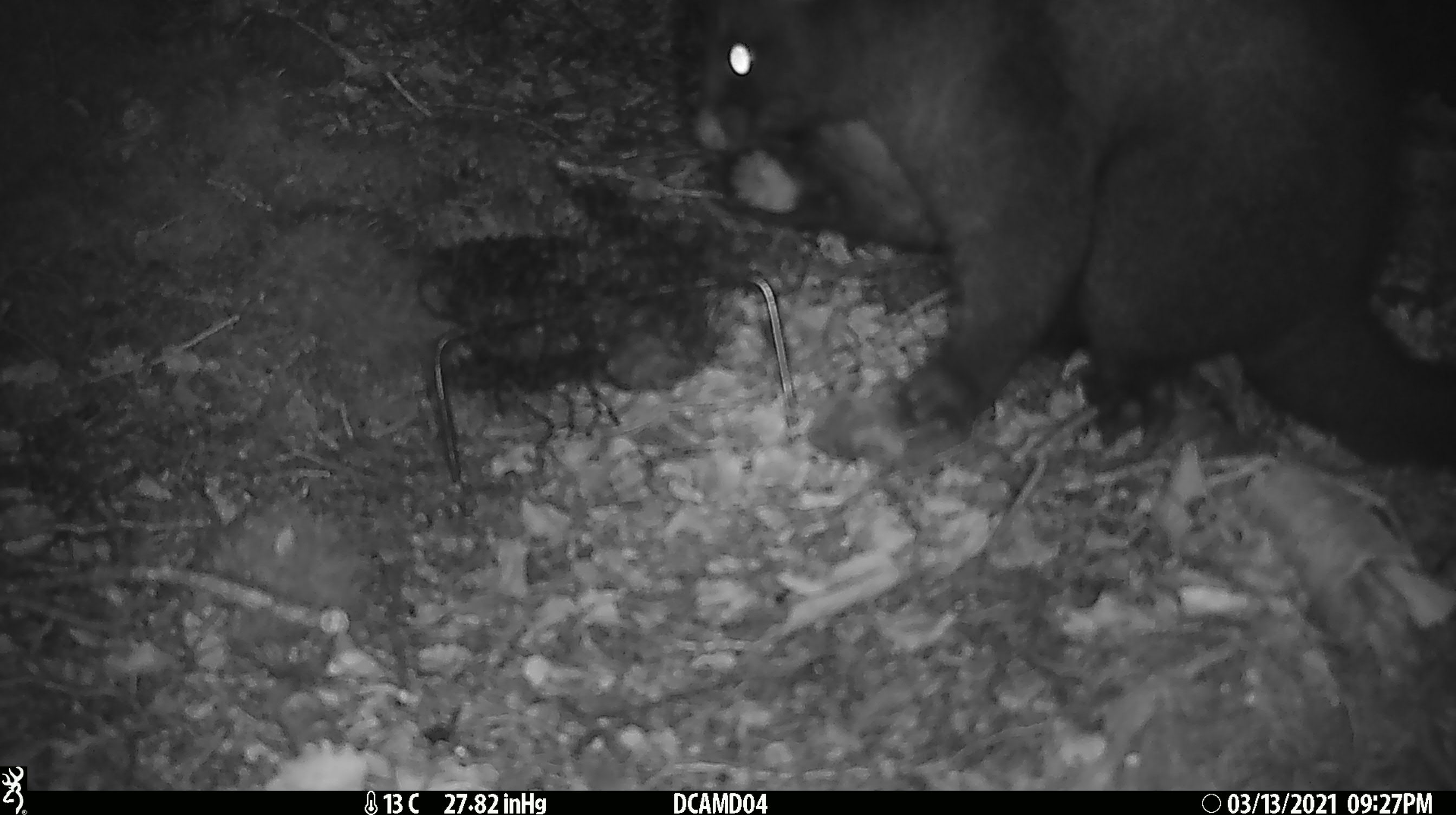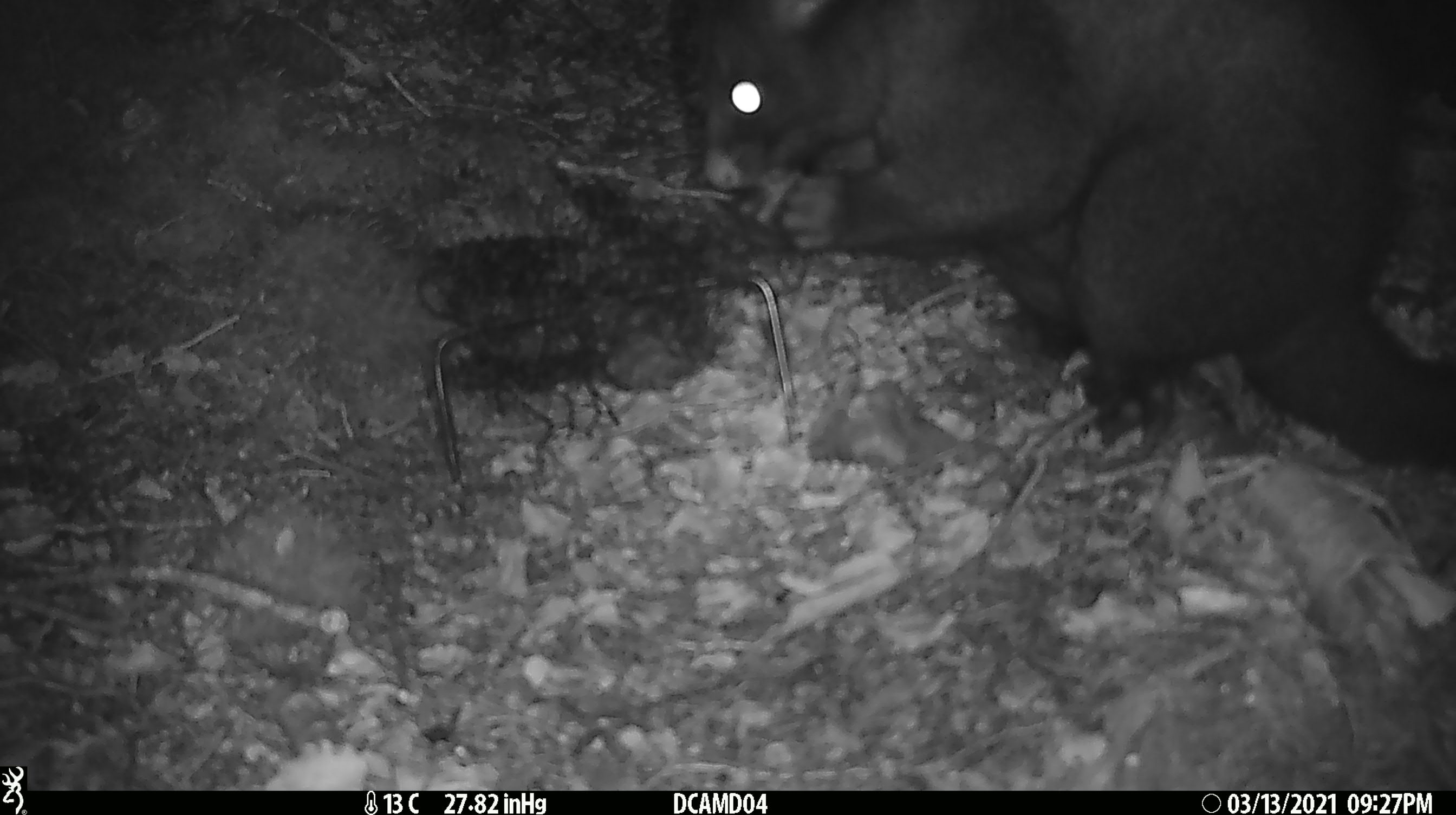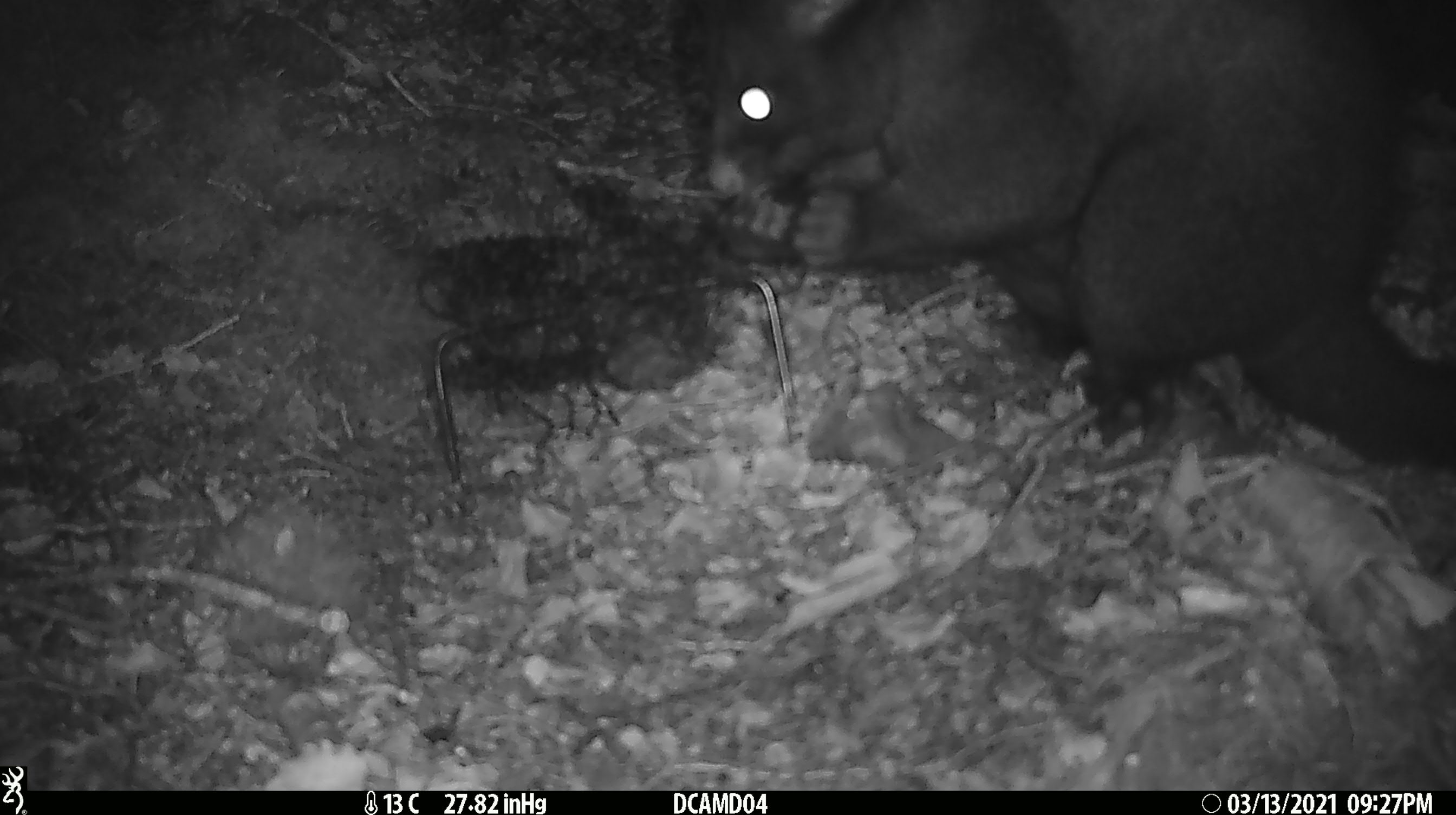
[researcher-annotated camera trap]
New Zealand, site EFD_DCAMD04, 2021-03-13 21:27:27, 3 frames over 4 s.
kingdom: Animalia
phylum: Chordata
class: Mammalia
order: Diprotodontia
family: Phalangeridae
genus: Trichosurus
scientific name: Trichosurus vulpecula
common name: common brushtail possum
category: possum